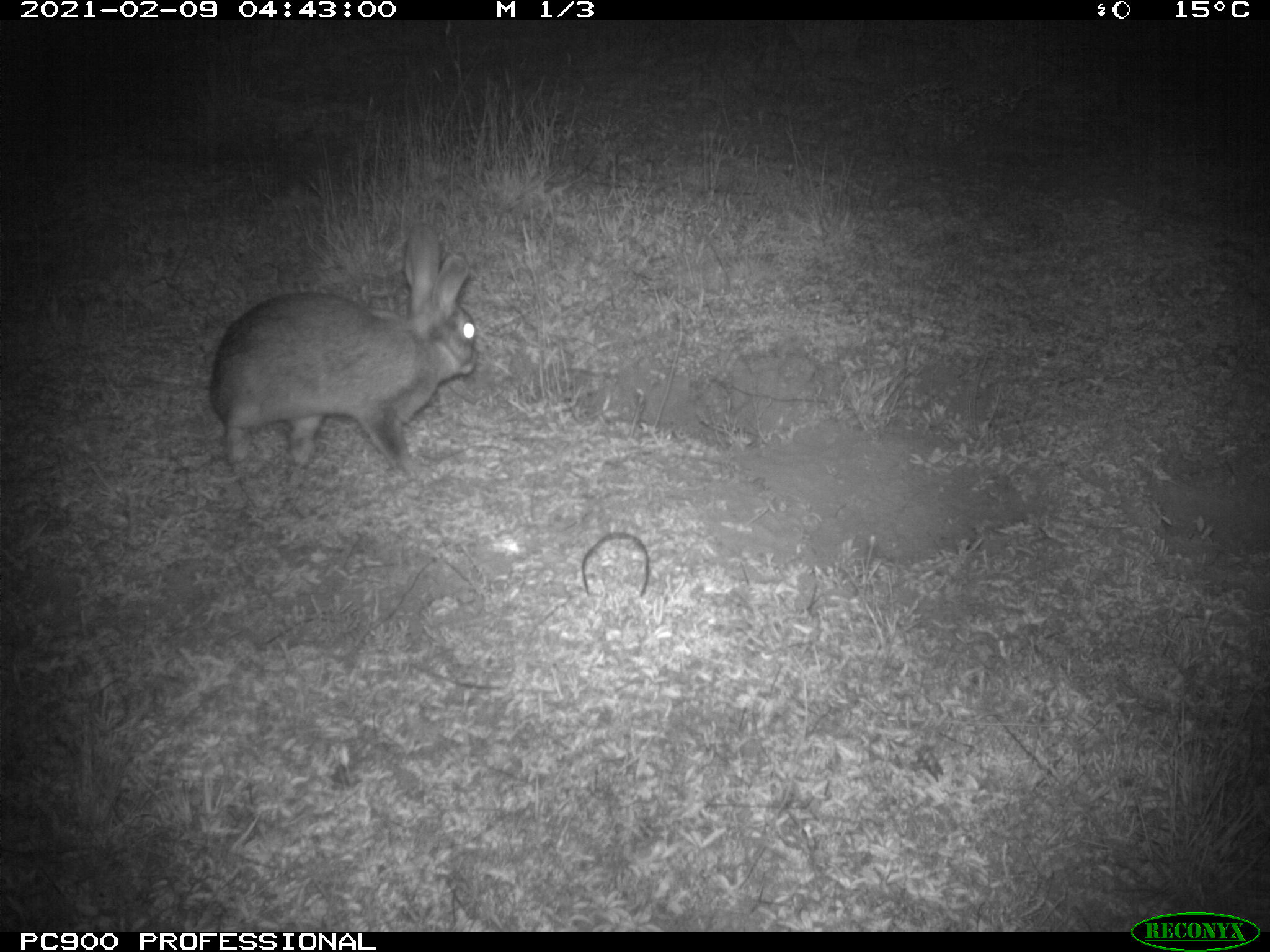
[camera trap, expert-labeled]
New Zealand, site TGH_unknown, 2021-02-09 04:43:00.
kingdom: Animalia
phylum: Chordata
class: Mammalia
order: Lagomorpha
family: Leporidae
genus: Oryctolagus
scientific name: Oryctolagus cuniculus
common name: european rabbit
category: rabbit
Rabbit (european rabbit) (Oryctolagus cuniculus).